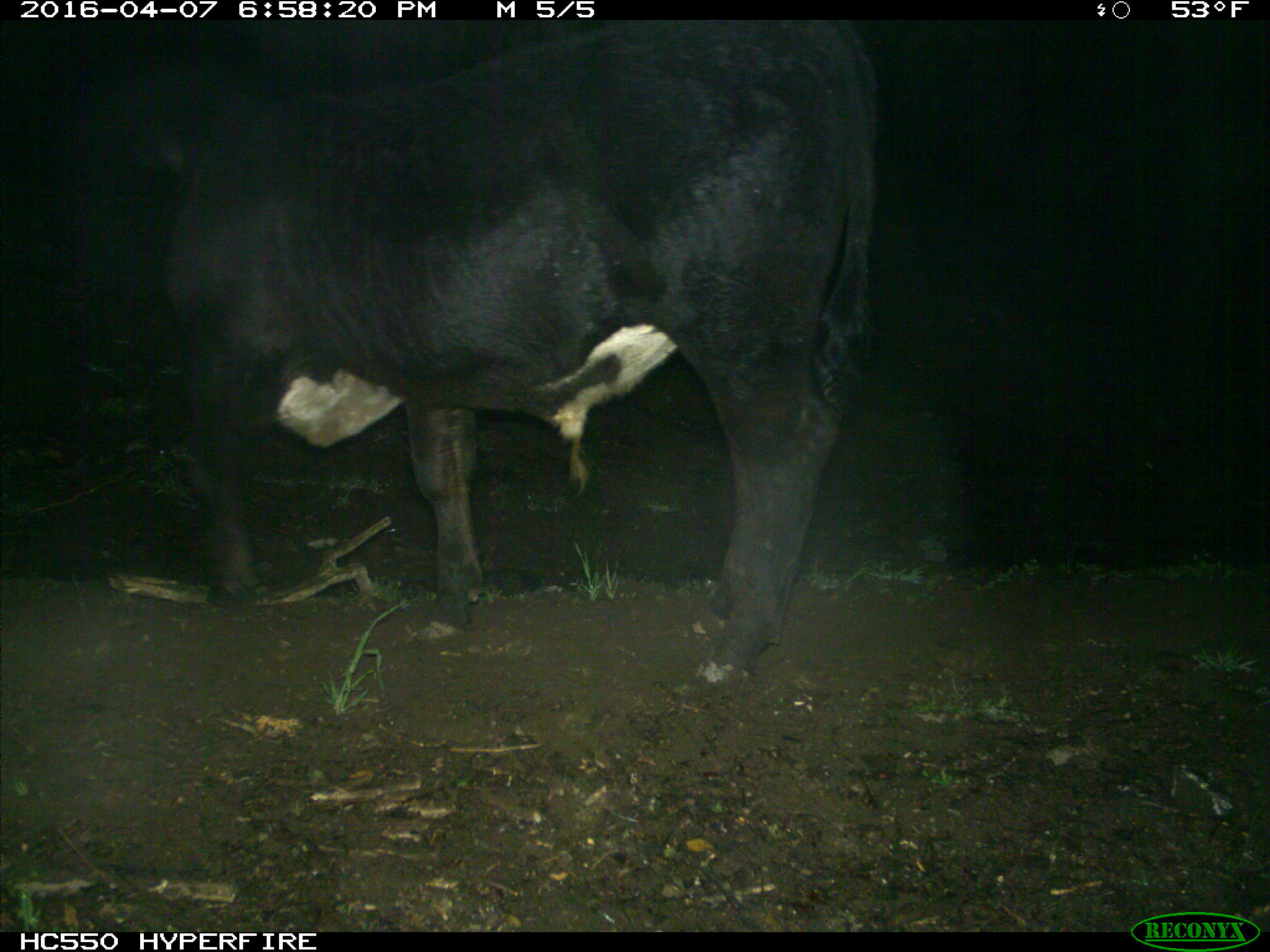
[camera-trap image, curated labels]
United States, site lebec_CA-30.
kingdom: Animalia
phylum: Chordata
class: Mammalia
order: Artiodactyla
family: Bovidae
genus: Bos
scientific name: Bos taurus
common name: domestic cow